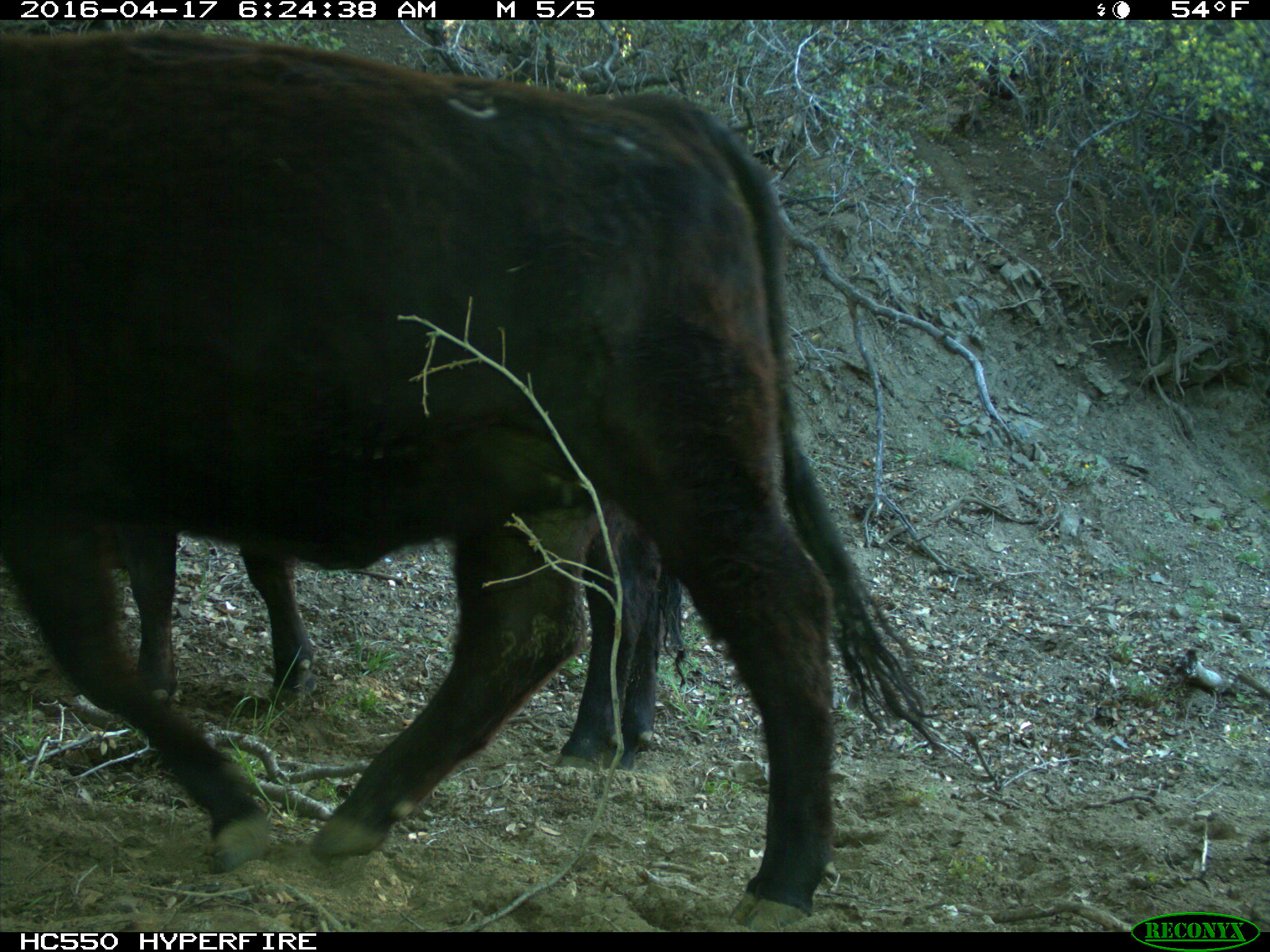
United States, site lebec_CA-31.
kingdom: Animalia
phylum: Chordata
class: Mammalia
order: Artiodactyla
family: Bovidae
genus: Bos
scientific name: Bos taurus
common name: domestic cow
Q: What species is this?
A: Bos taurus (domestic cow).